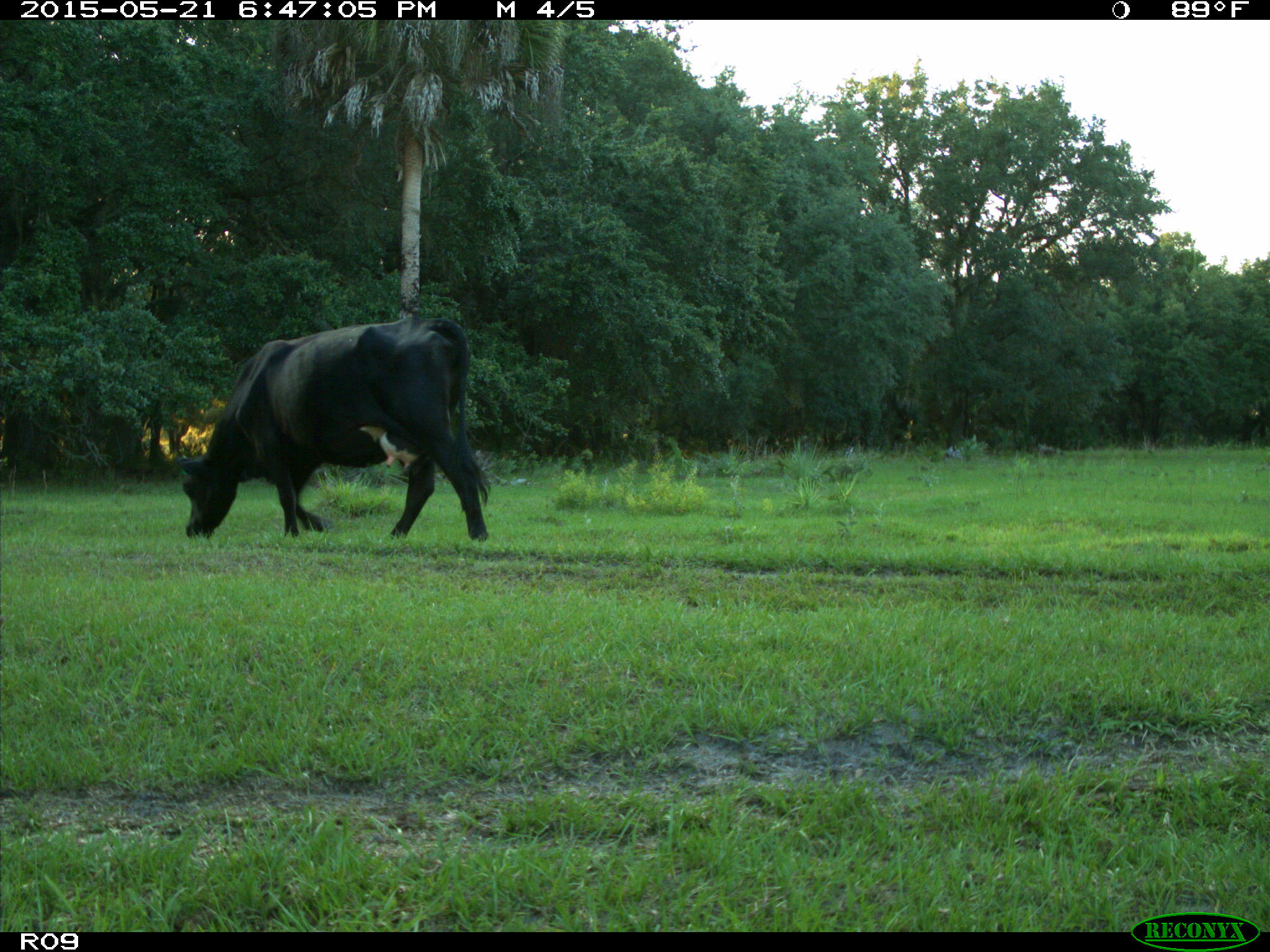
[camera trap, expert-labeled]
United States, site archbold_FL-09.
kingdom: Animalia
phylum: Chordata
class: Mammalia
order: Artiodactyla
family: Bovidae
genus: Bos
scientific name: Bos taurus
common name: domestic cow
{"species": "Bos taurus (domestic cow)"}